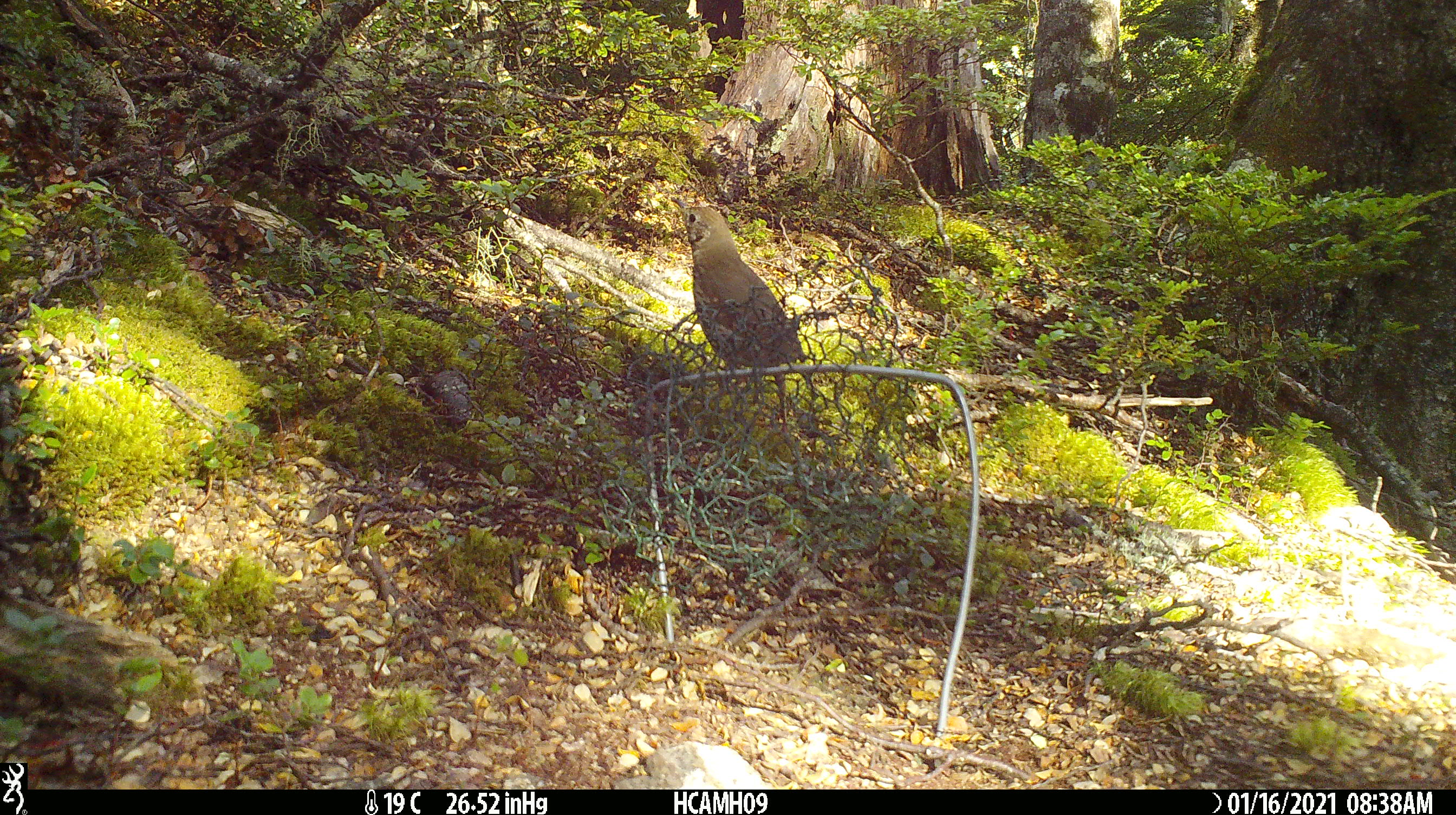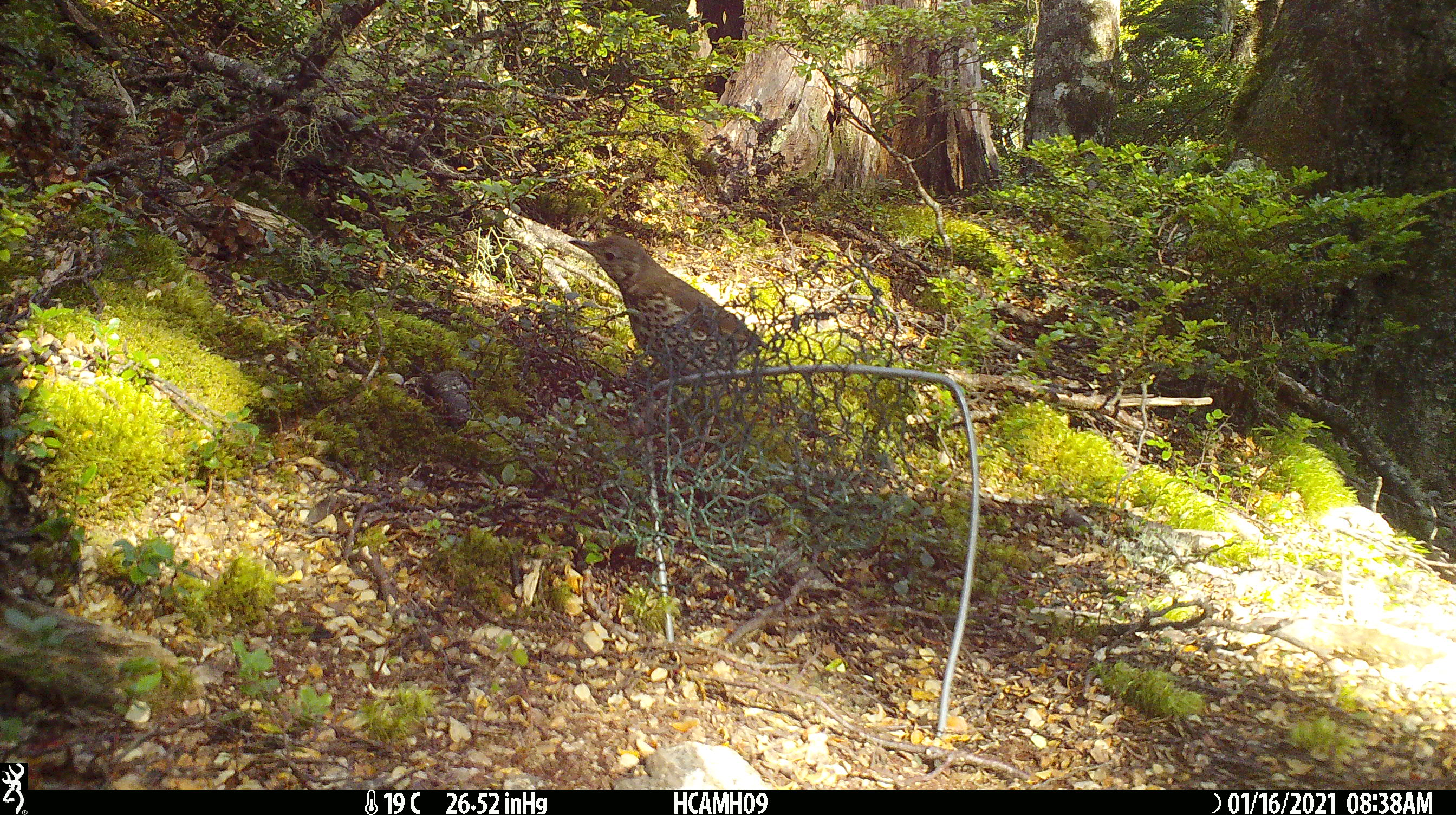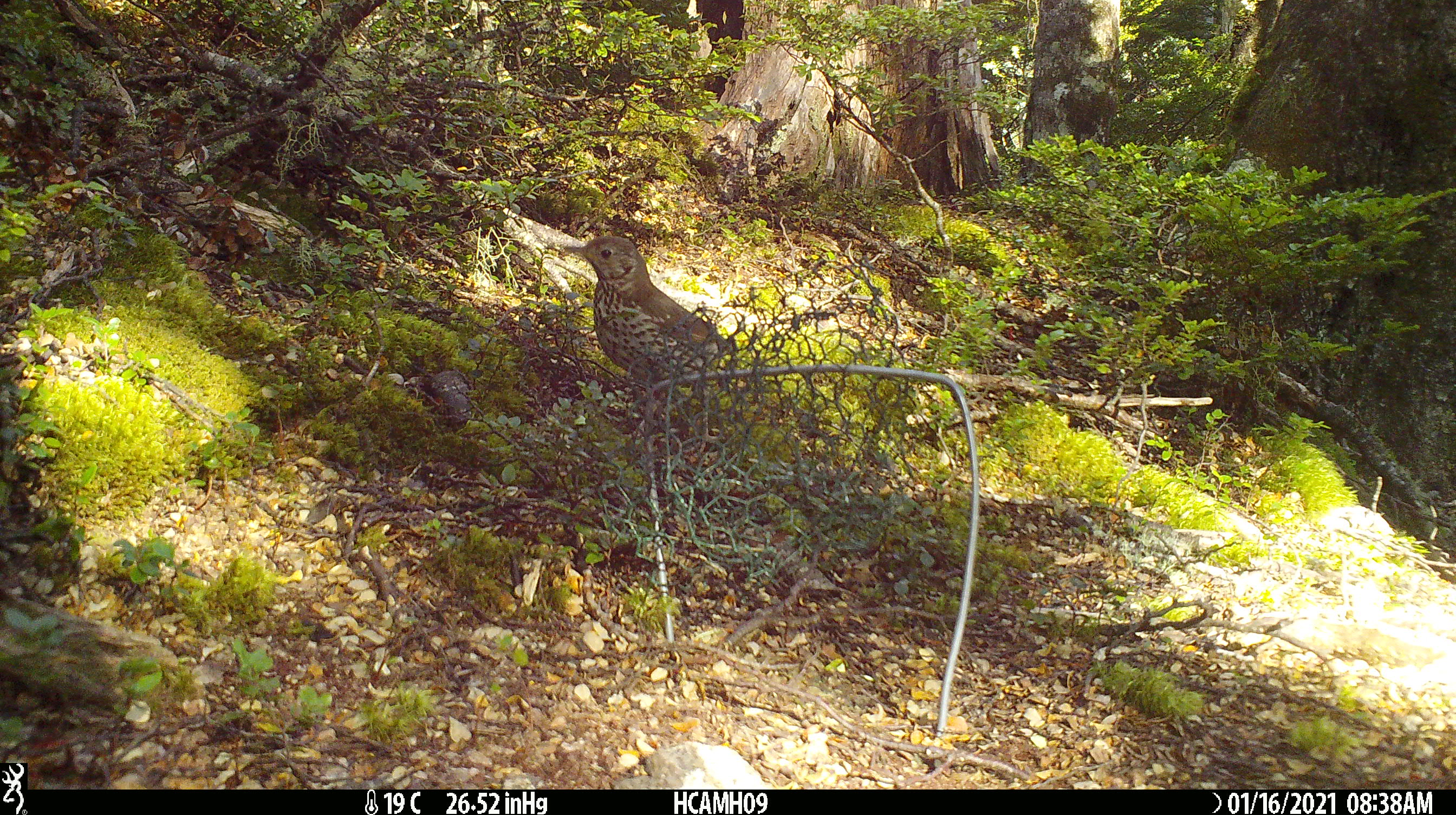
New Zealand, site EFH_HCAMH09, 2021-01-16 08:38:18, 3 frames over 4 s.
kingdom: Animalia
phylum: Chordata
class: Aves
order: Passeriformes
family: Turdidae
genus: Turdus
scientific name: Turdus philomelos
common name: song thrush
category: thrush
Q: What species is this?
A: Thrush (song thrush) (Turdus philomelos).